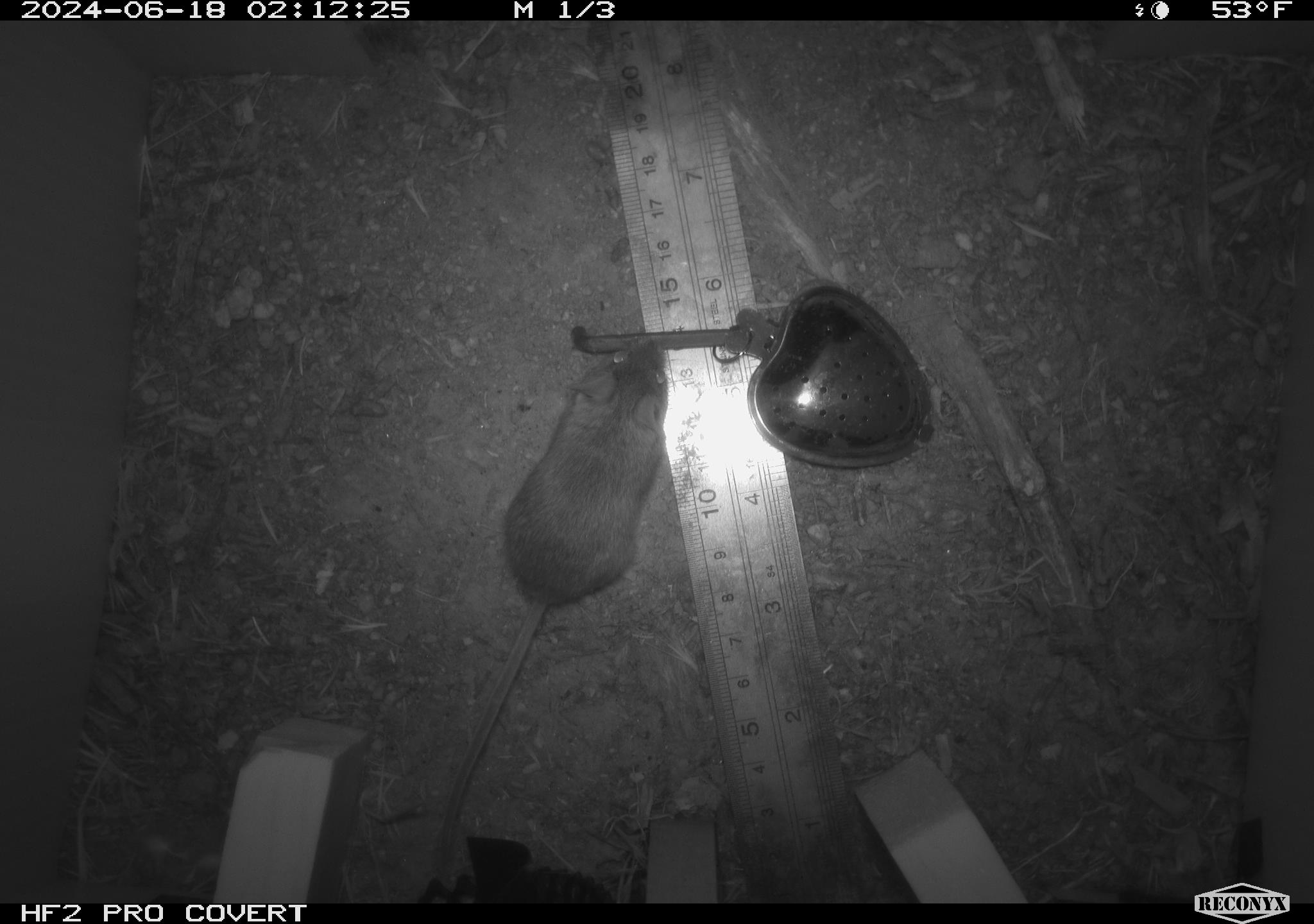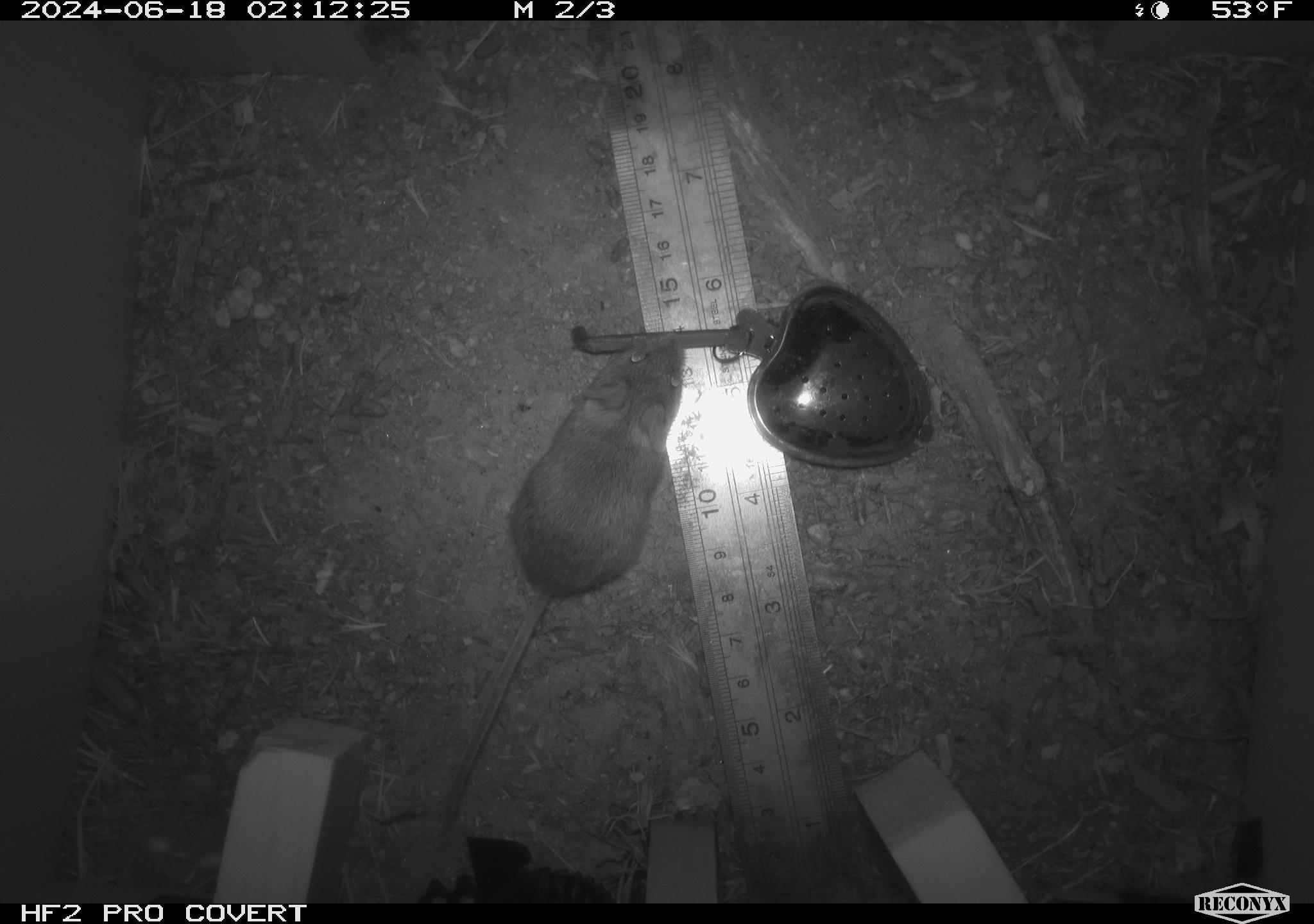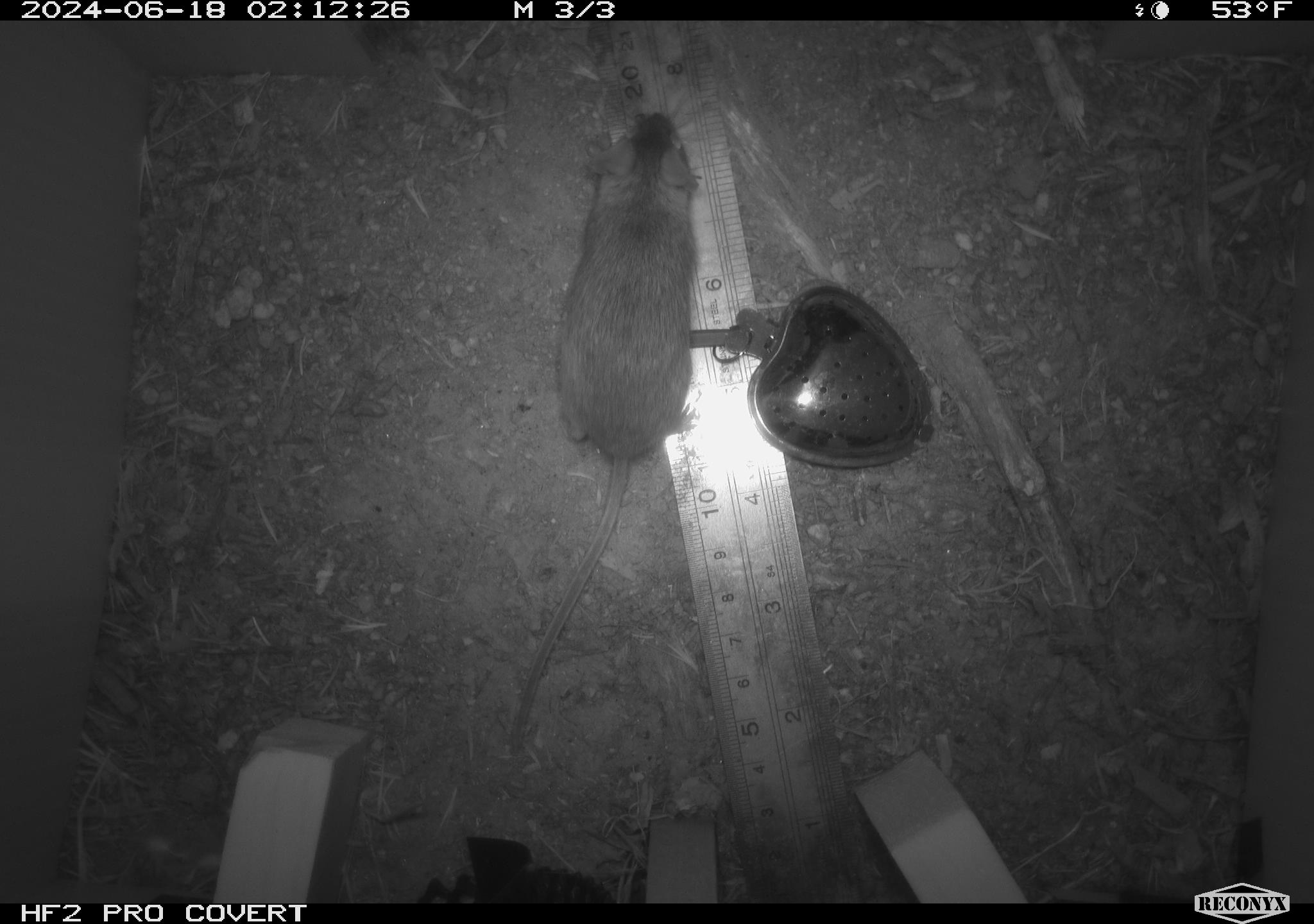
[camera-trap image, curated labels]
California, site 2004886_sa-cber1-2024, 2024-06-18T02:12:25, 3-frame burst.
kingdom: Animalia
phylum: Chordata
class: Mammalia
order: Rodentia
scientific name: Rodentia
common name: mouse species